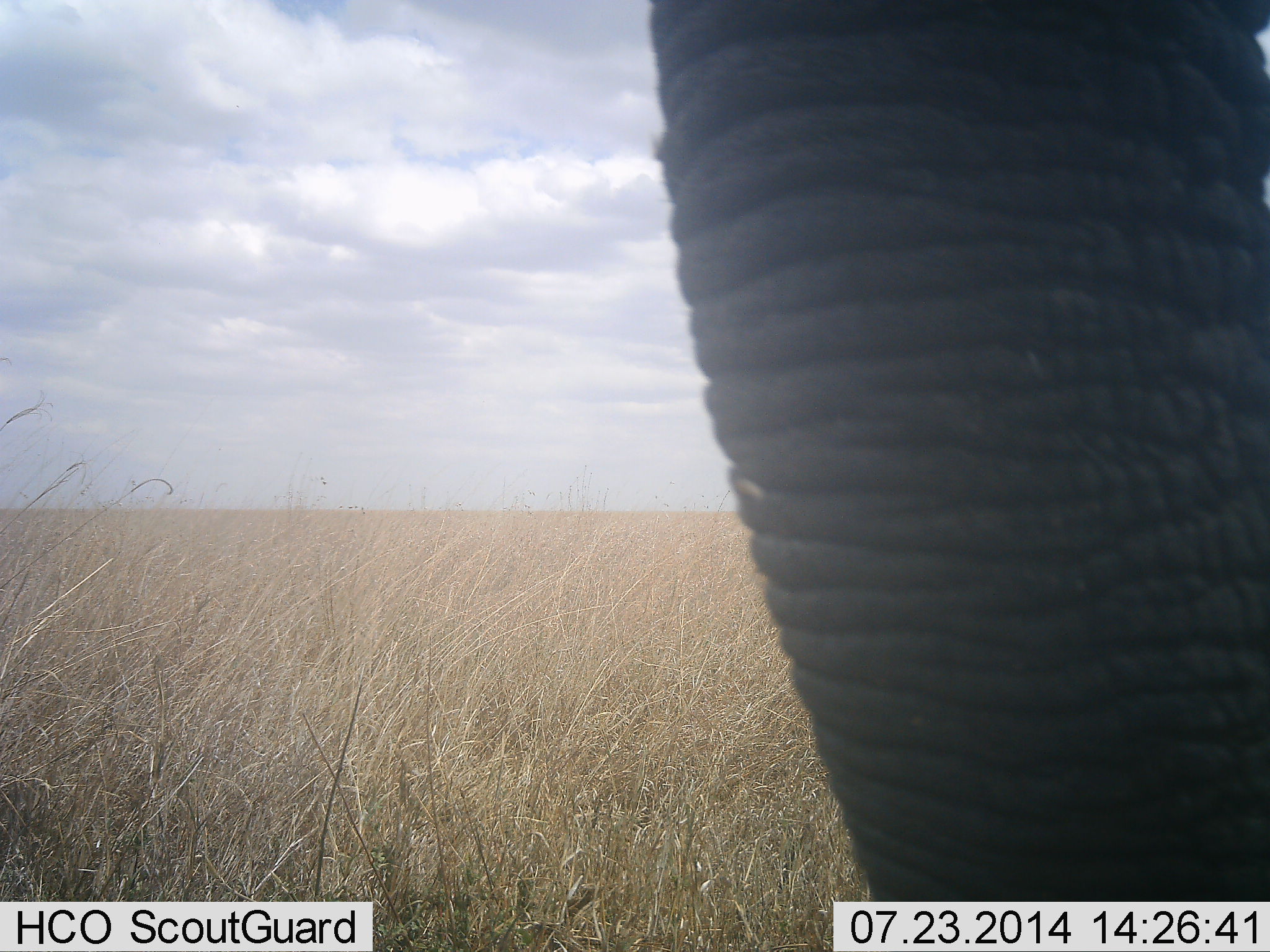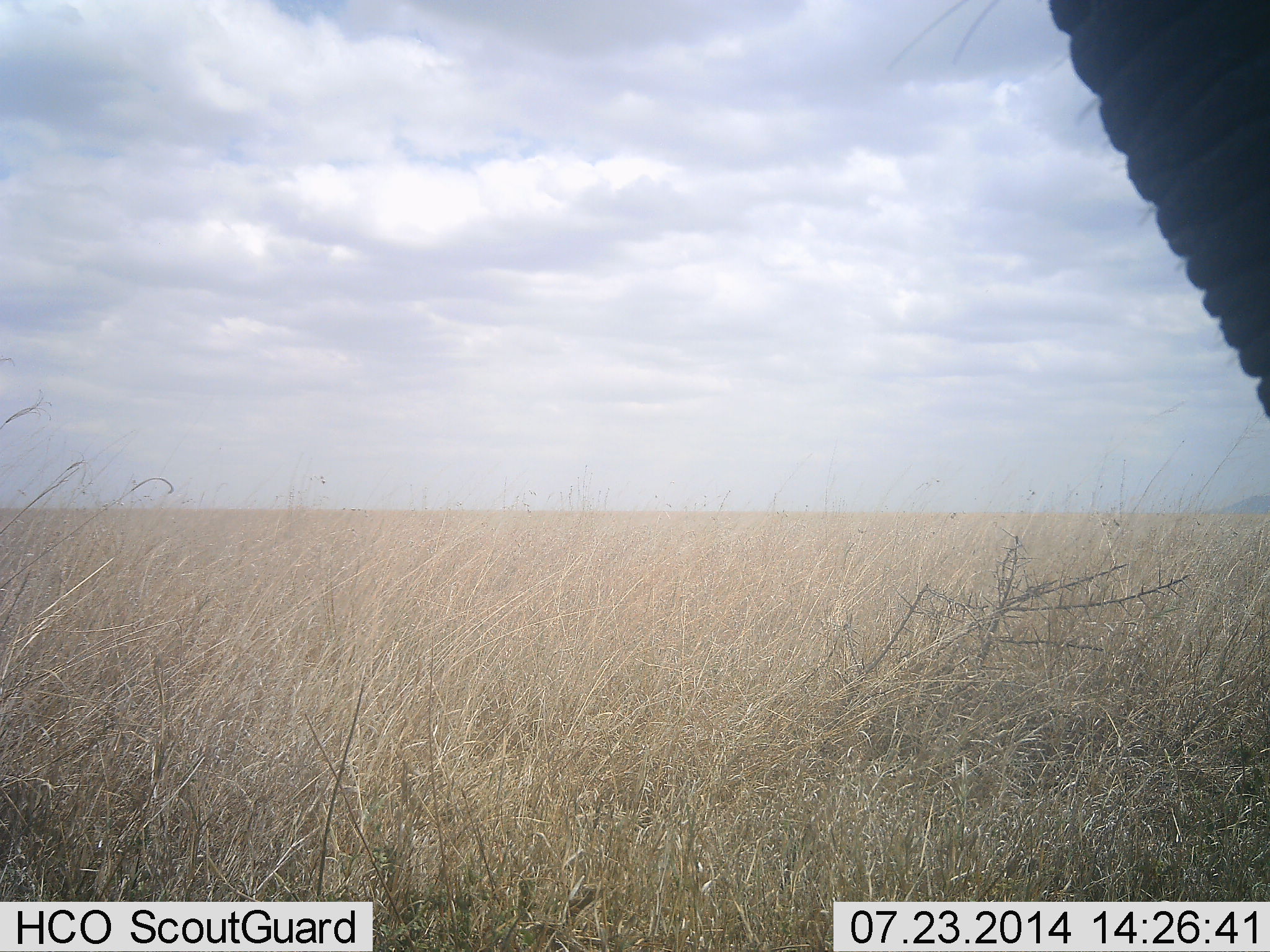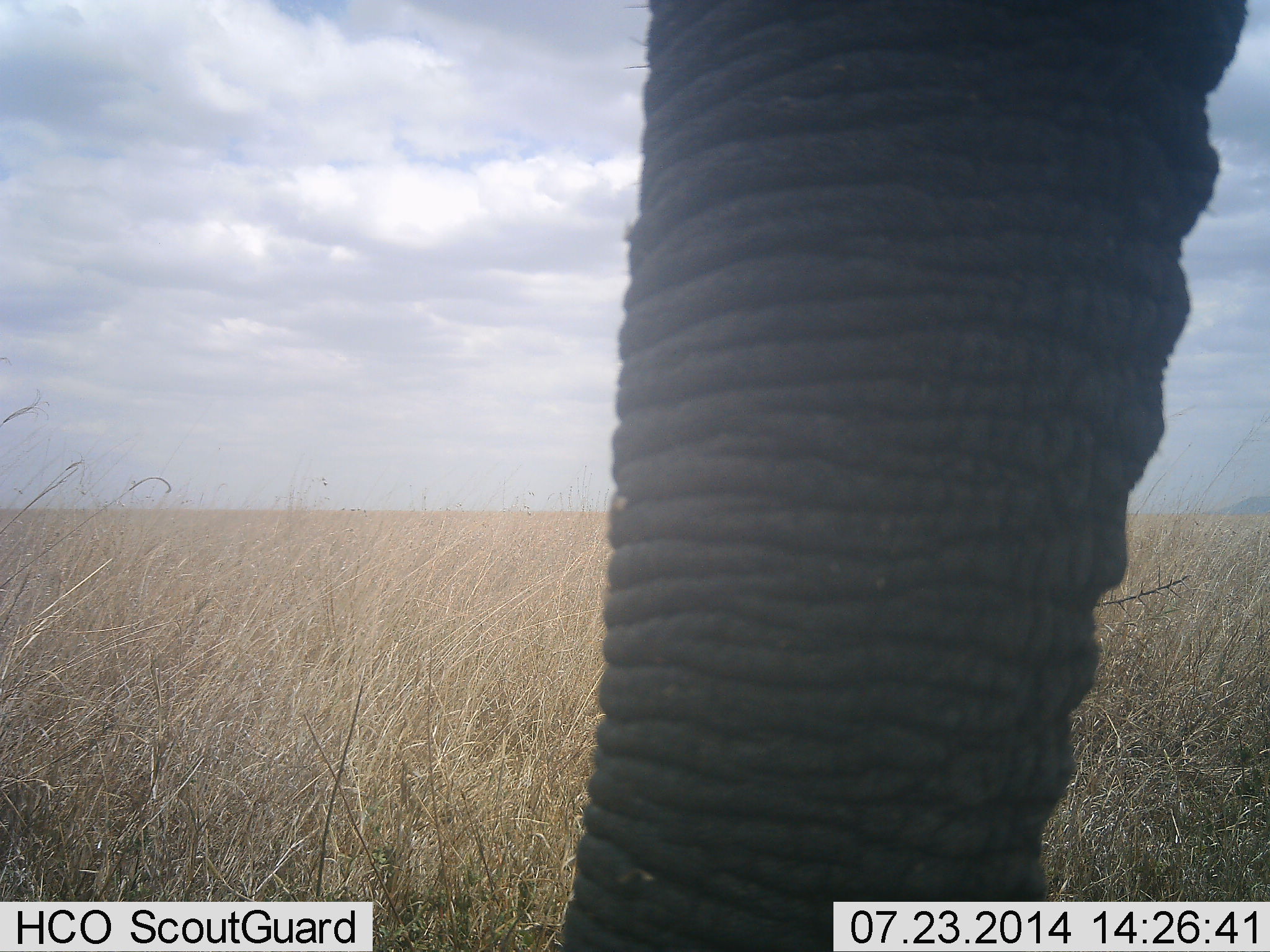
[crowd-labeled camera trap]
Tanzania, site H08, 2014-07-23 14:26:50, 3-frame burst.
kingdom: Animalia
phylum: Chordata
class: Mammalia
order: Proboscidea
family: Elephantidae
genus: Loxodonta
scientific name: Loxodonta africana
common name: african bush elephant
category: elephant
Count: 1.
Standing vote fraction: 70%.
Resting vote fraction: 0%.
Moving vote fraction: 10%.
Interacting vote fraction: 10%.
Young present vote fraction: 0%.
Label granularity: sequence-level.